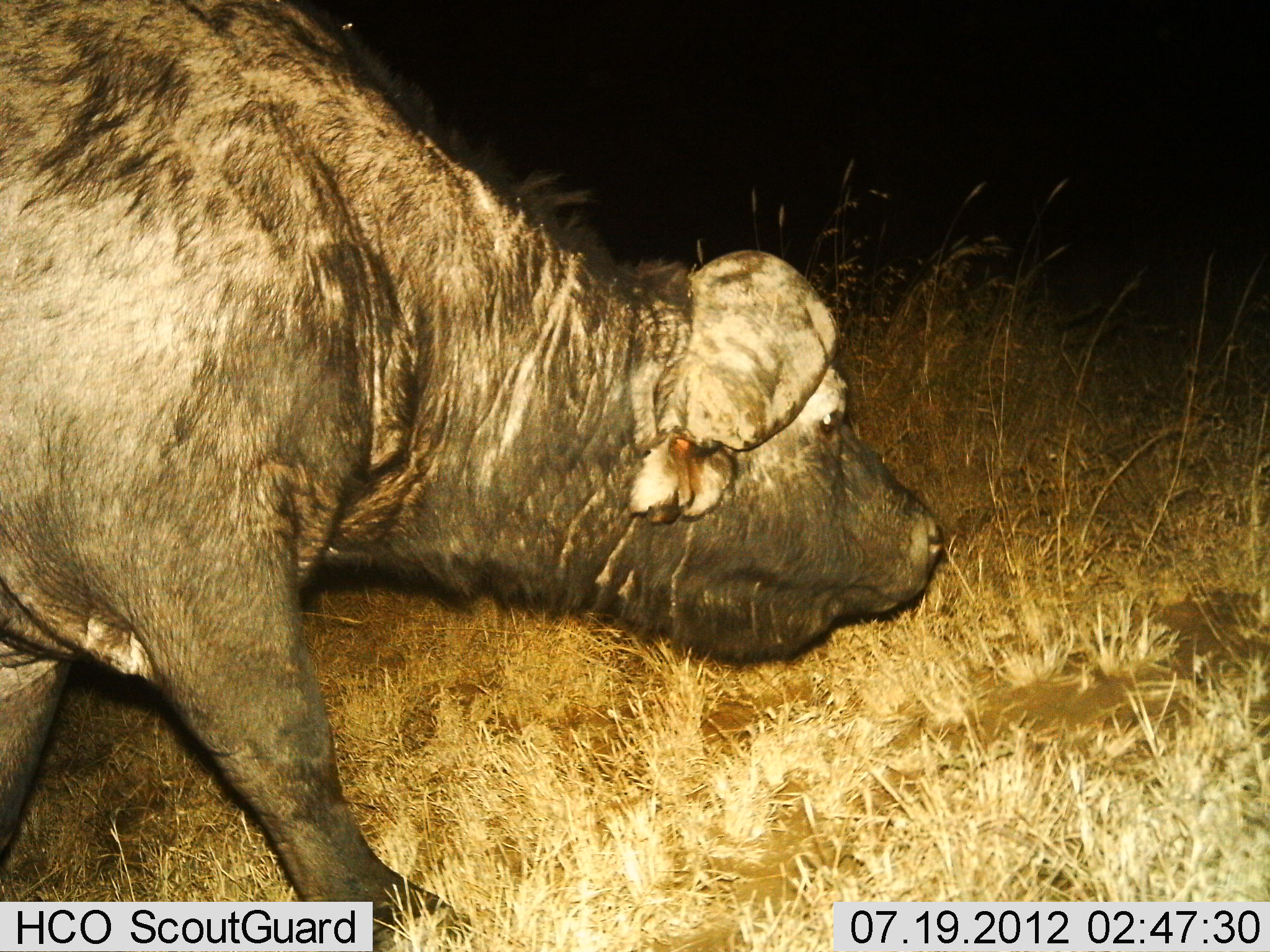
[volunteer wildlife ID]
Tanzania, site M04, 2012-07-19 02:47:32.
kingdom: Animalia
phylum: Chordata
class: Mammalia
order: Artiodactyla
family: Bovidae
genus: Syncerus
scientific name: Syncerus caffer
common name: cape buffalo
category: buffalo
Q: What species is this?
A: Buffalo (cape buffalo) (Syncerus caffer).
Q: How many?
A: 1.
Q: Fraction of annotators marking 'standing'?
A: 10%.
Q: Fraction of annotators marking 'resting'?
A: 0%.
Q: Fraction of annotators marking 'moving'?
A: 90%.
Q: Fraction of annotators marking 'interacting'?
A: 0%.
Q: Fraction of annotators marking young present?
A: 10%.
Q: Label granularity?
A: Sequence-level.